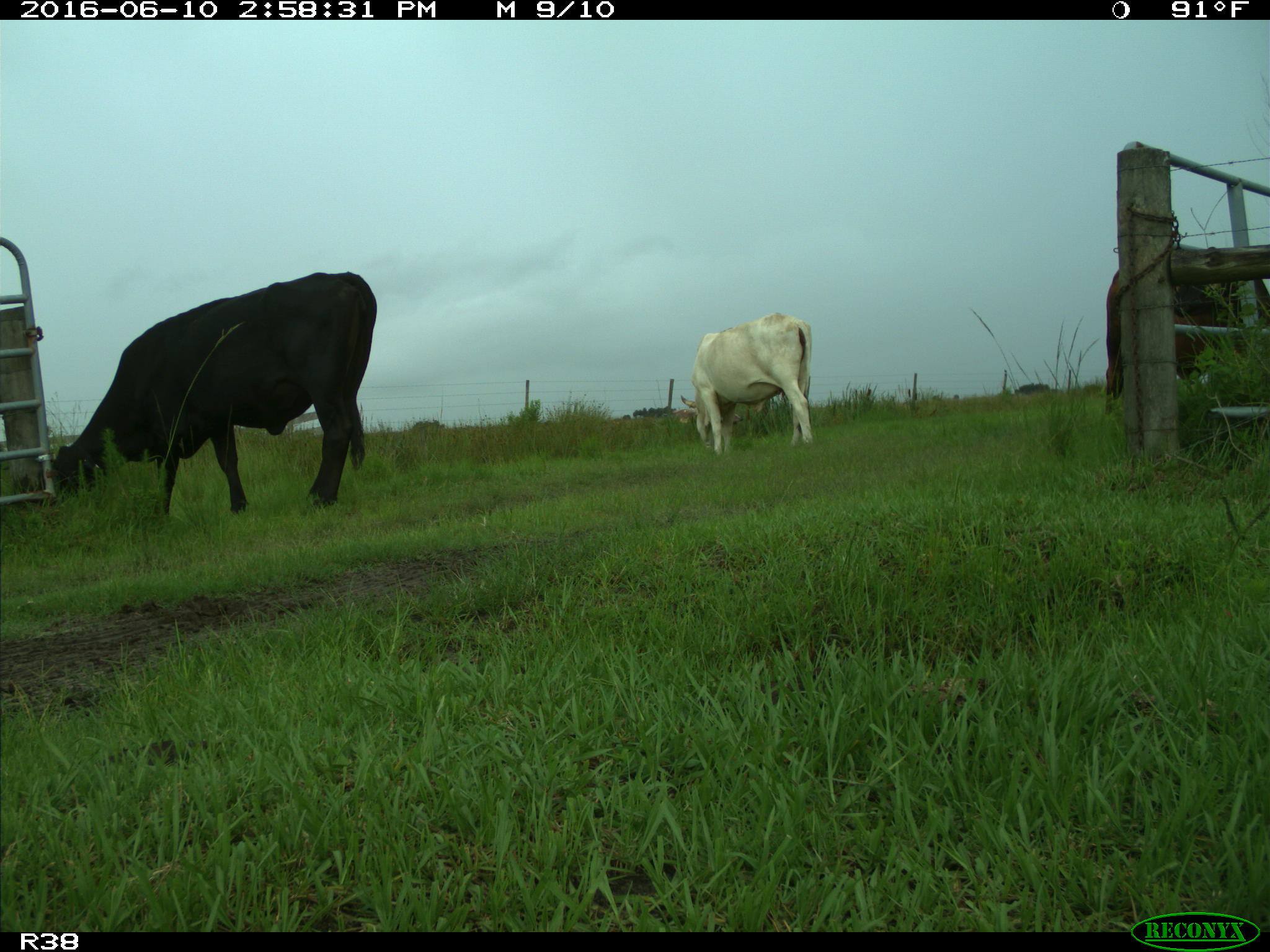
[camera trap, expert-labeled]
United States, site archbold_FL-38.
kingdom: Animalia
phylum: Chordata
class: Mammalia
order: Artiodactyla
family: Bovidae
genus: Bos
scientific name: Bos taurus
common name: domestic cow